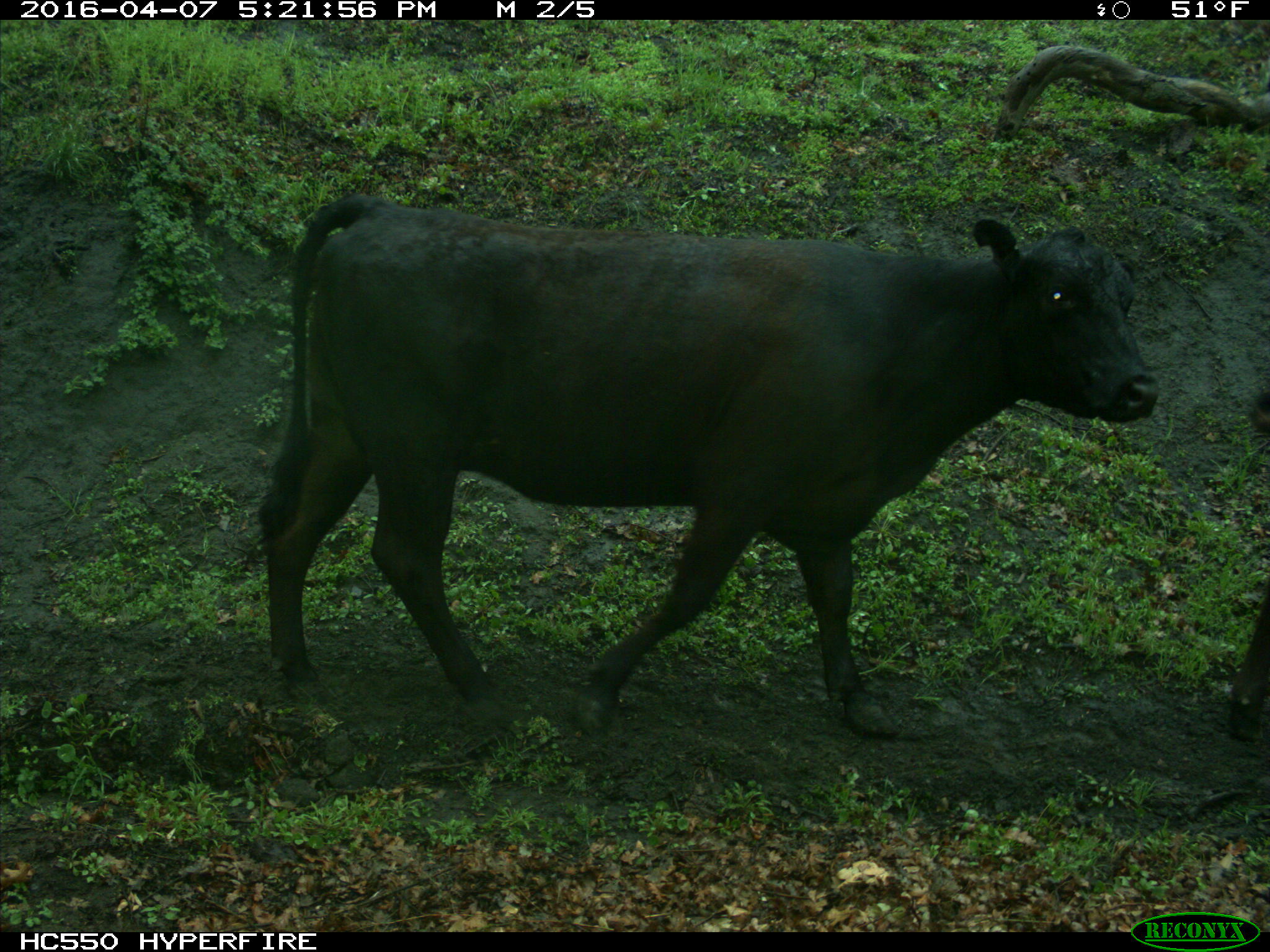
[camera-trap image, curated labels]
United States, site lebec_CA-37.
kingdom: Animalia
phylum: Chordata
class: Mammalia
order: Artiodactyla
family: Bovidae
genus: Bos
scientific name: Bos taurus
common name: domestic cow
Bos taurus (domestic cow).